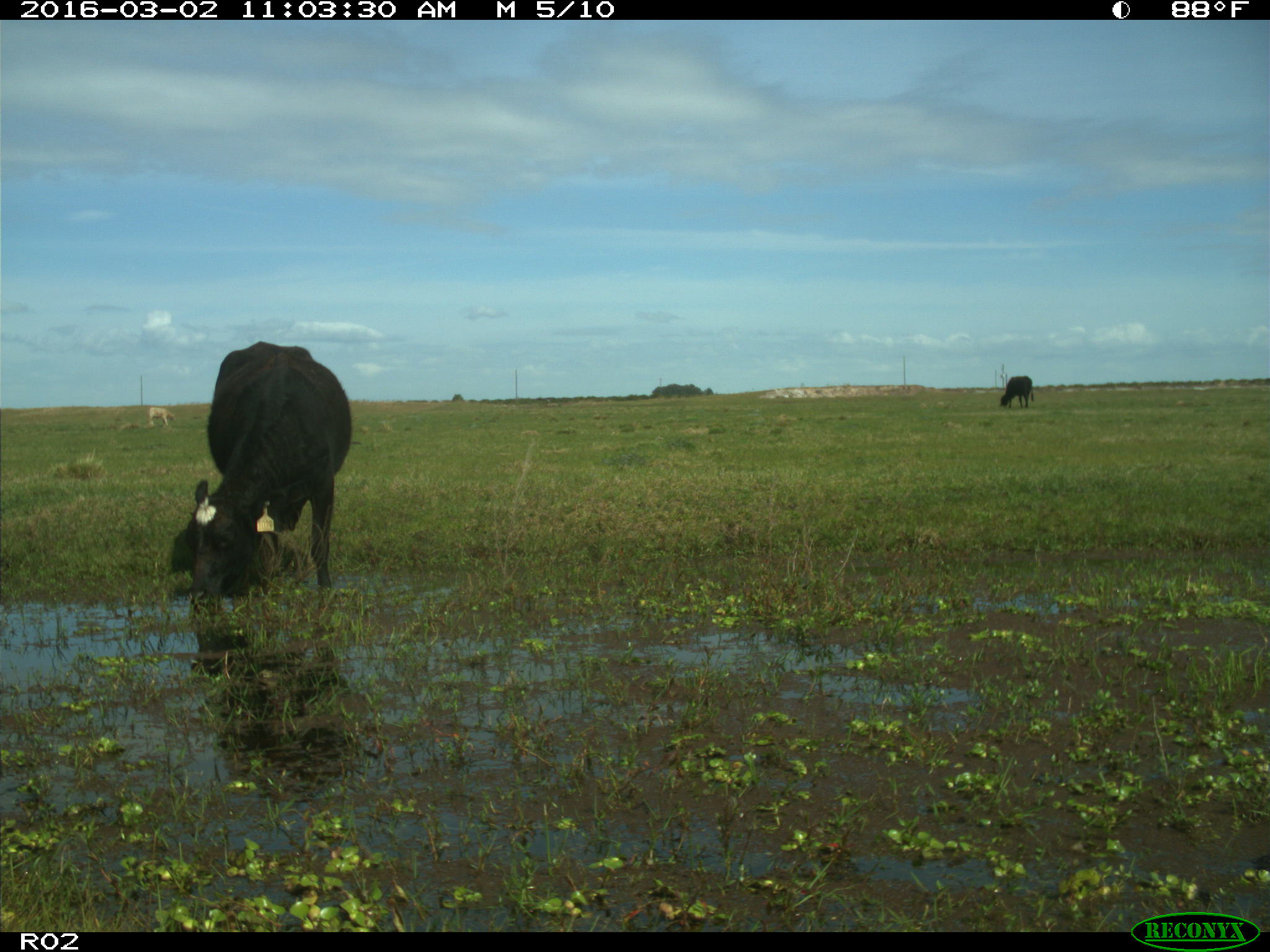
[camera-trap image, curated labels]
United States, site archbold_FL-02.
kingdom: Animalia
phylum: Chordata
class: Mammalia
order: Artiodactyla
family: Bovidae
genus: Bos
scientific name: Bos taurus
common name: domestic cow